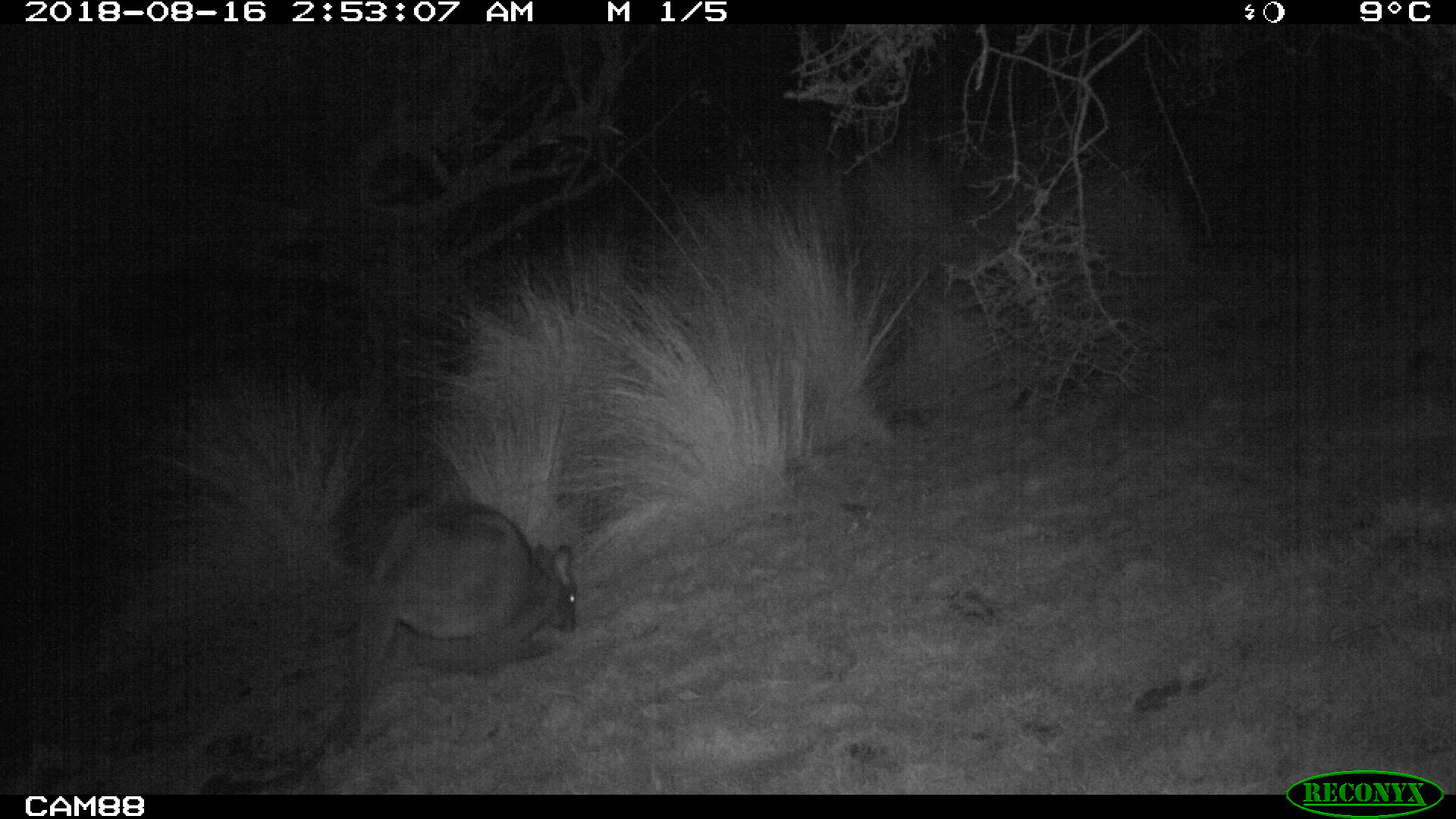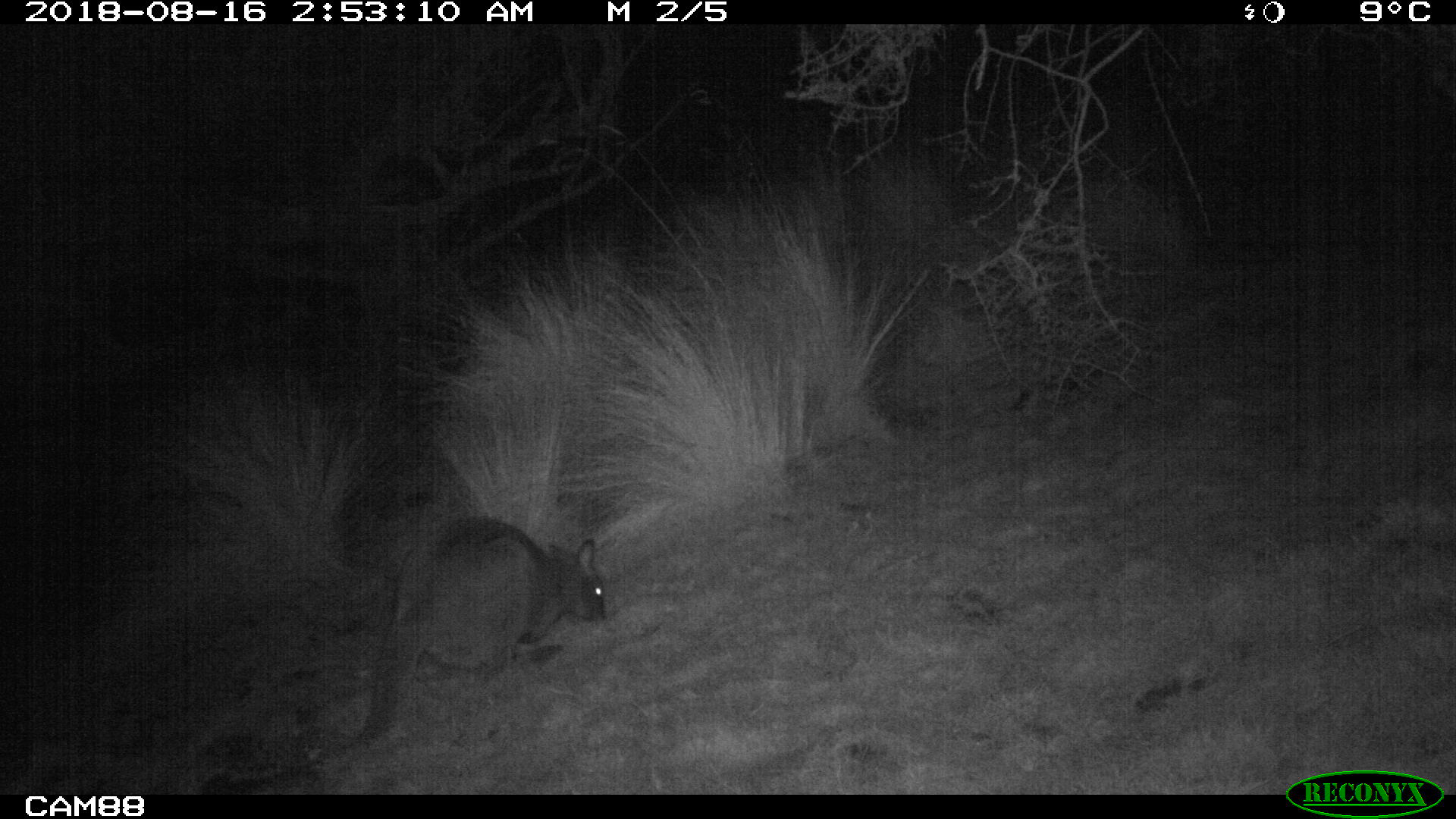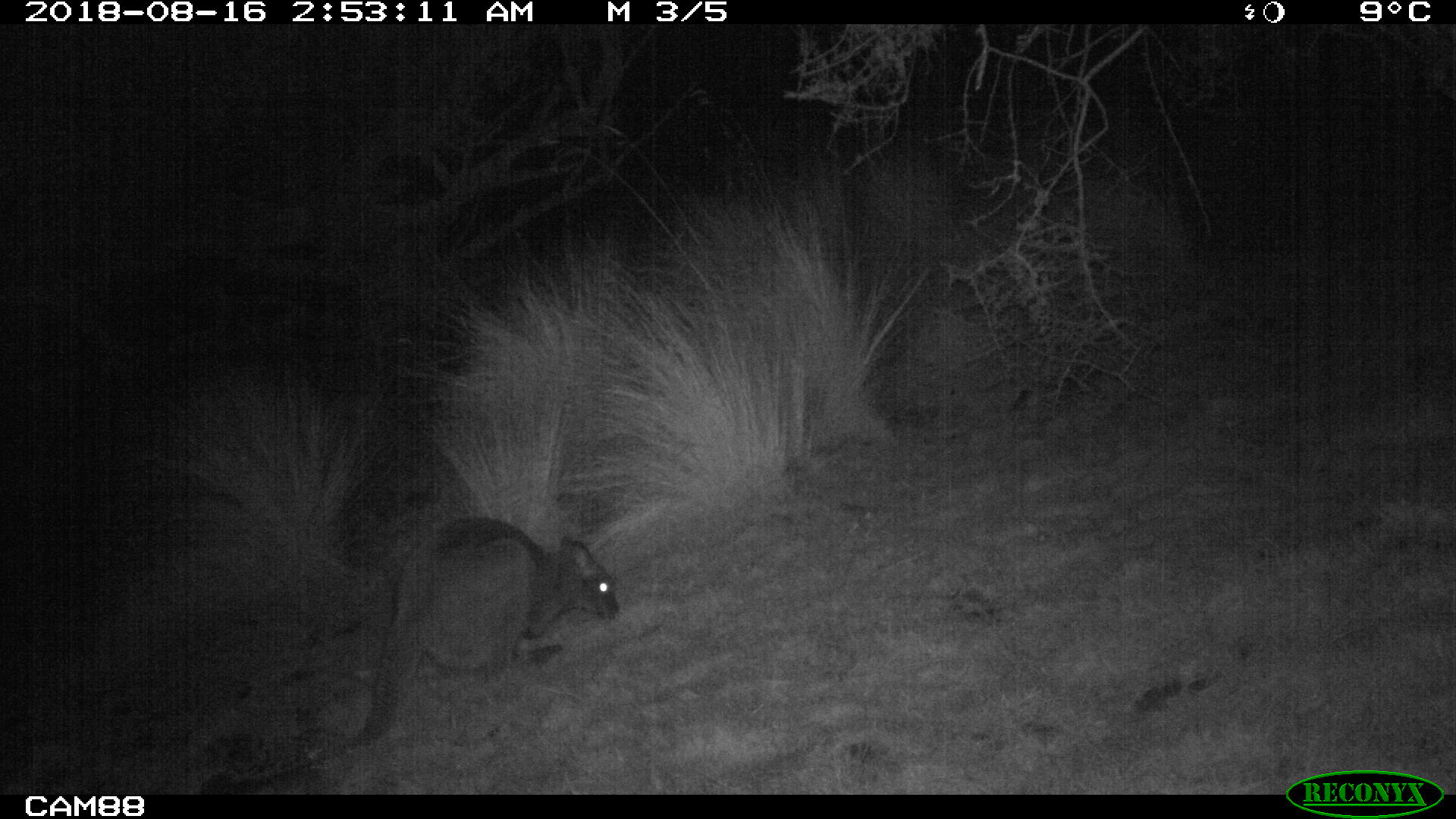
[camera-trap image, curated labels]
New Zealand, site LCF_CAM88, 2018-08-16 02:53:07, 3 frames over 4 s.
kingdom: Animalia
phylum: Chordata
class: Mammalia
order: Diprotodontia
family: Macropodidae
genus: Notamacropus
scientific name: Notamacropus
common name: wallaby